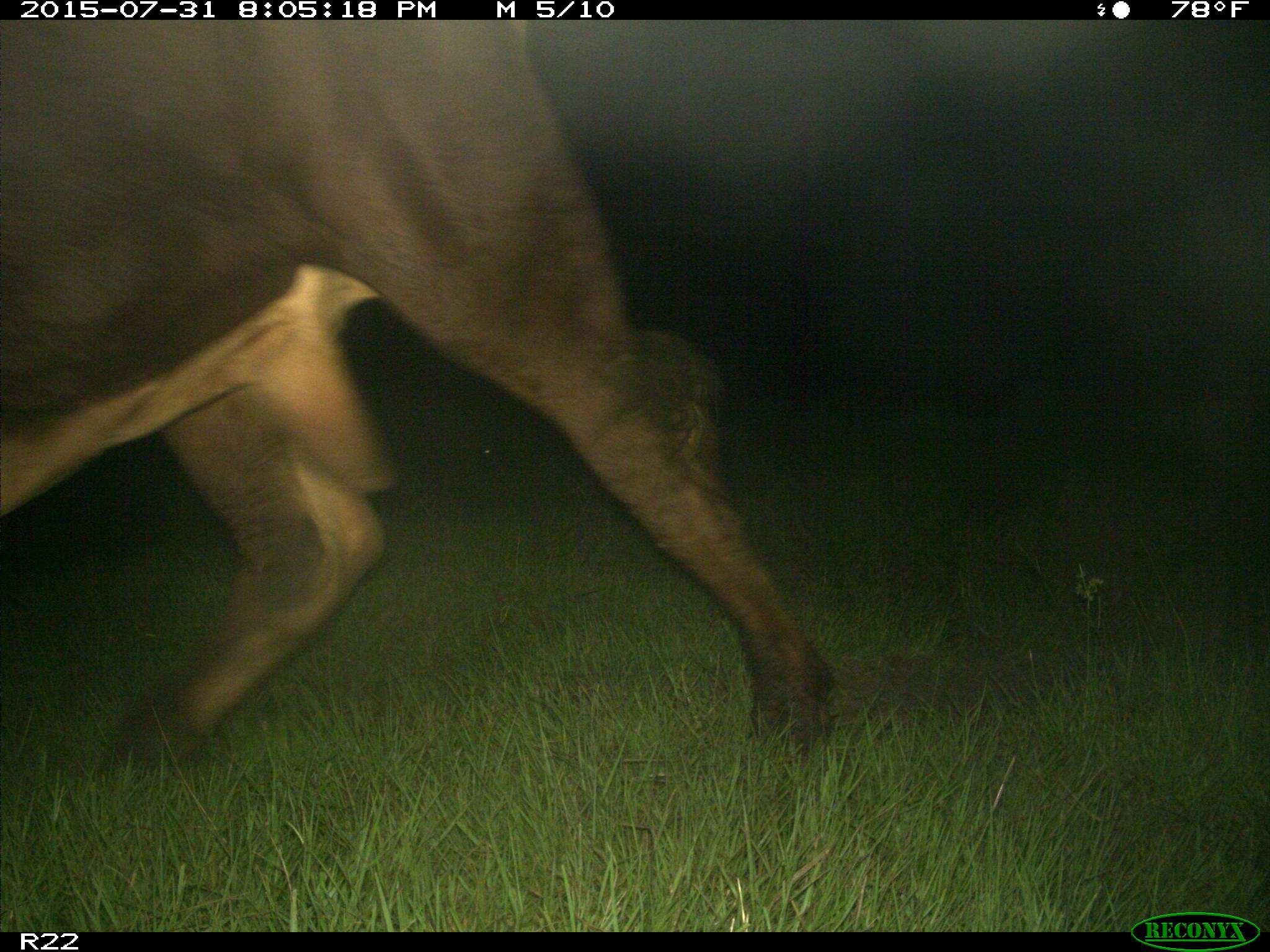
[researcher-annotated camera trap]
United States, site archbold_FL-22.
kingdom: Animalia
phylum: Chordata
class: Mammalia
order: Artiodactyla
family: Bovidae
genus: Bos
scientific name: Bos taurus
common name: domestic cow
Bos taurus (domestic cow).